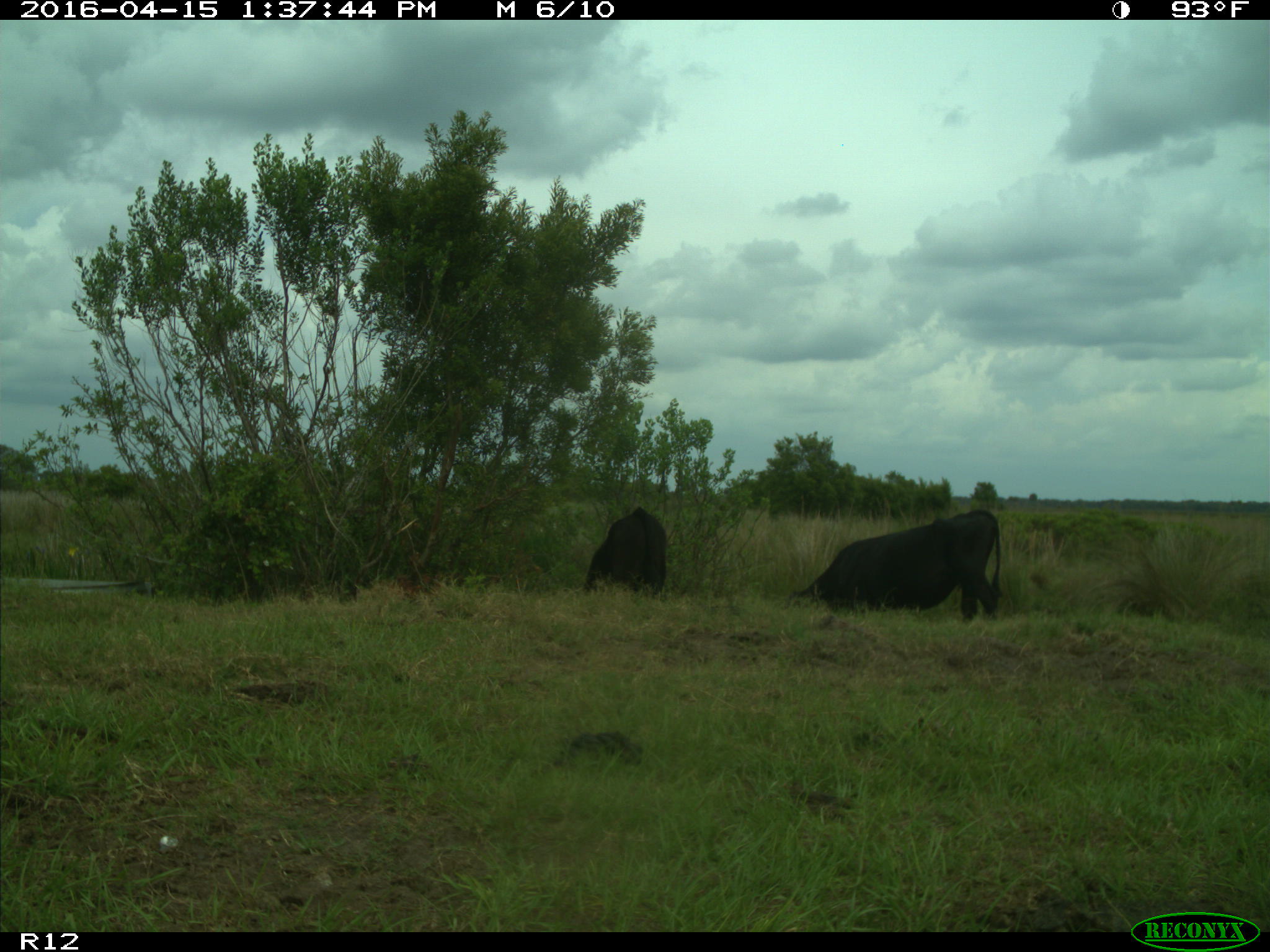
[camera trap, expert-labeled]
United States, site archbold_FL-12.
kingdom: Animalia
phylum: Chordata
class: Mammalia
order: Artiodactyla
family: Bovidae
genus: Bos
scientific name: Bos taurus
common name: domestic cow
Bos taurus (domestic cow).